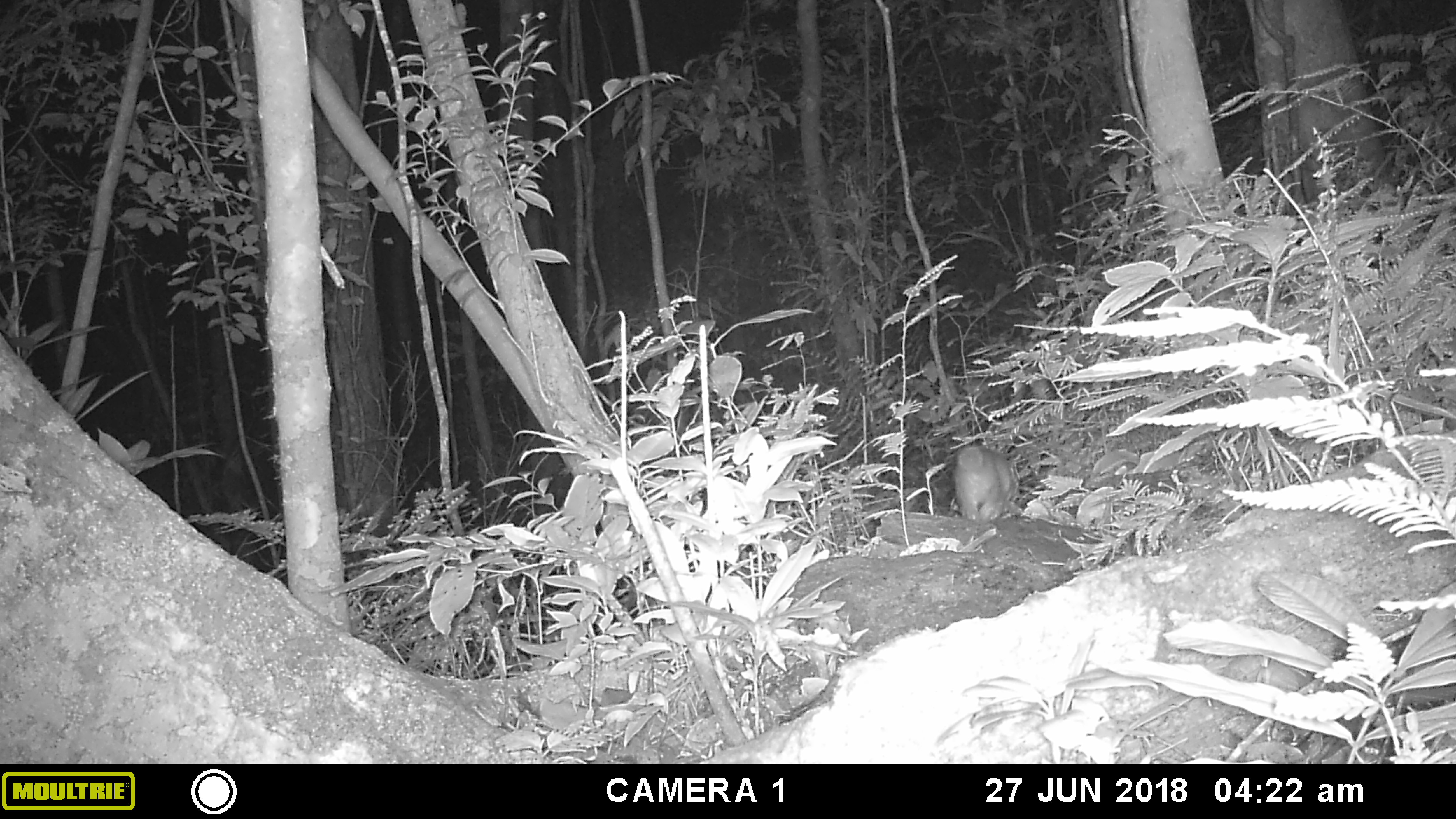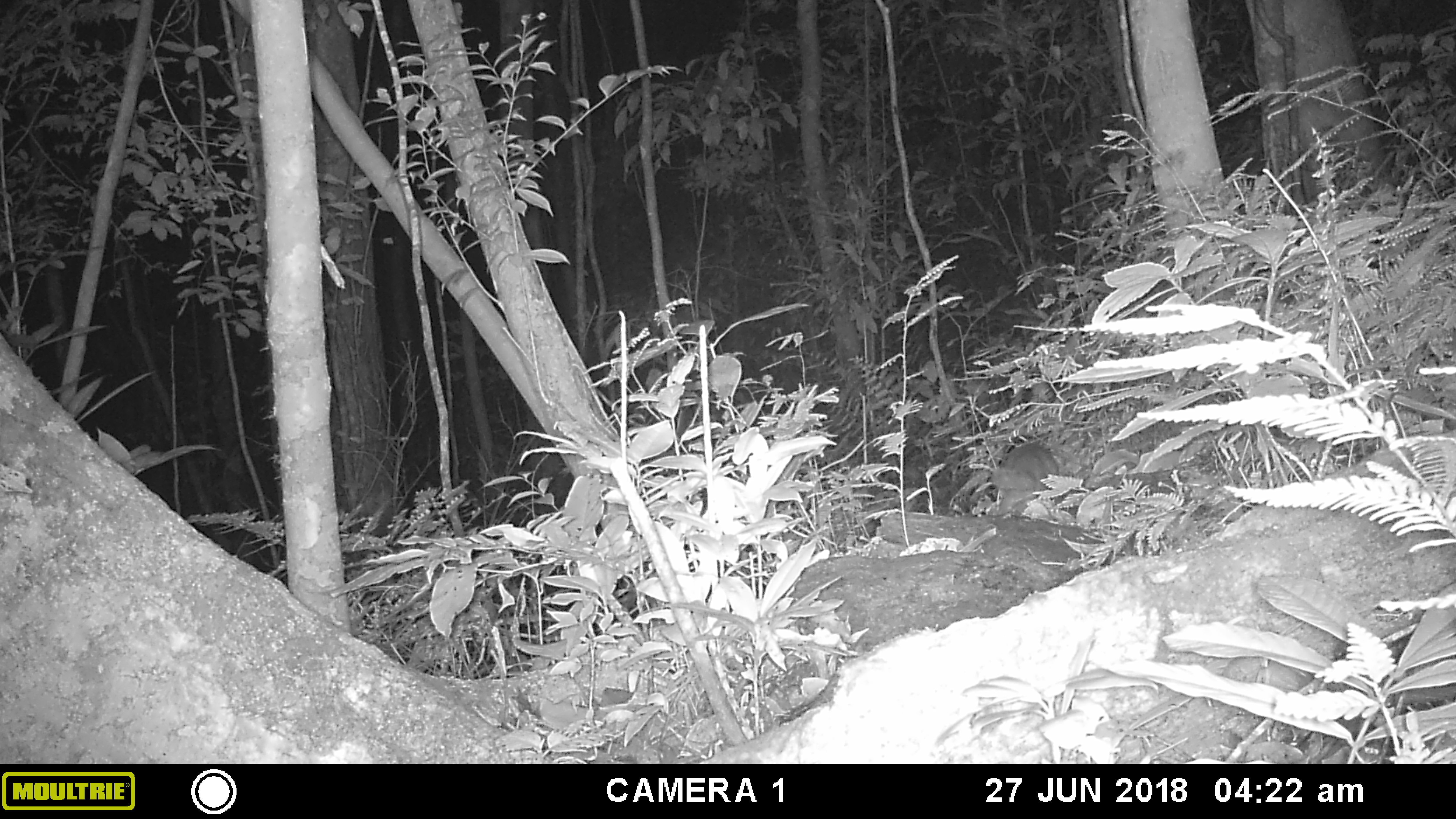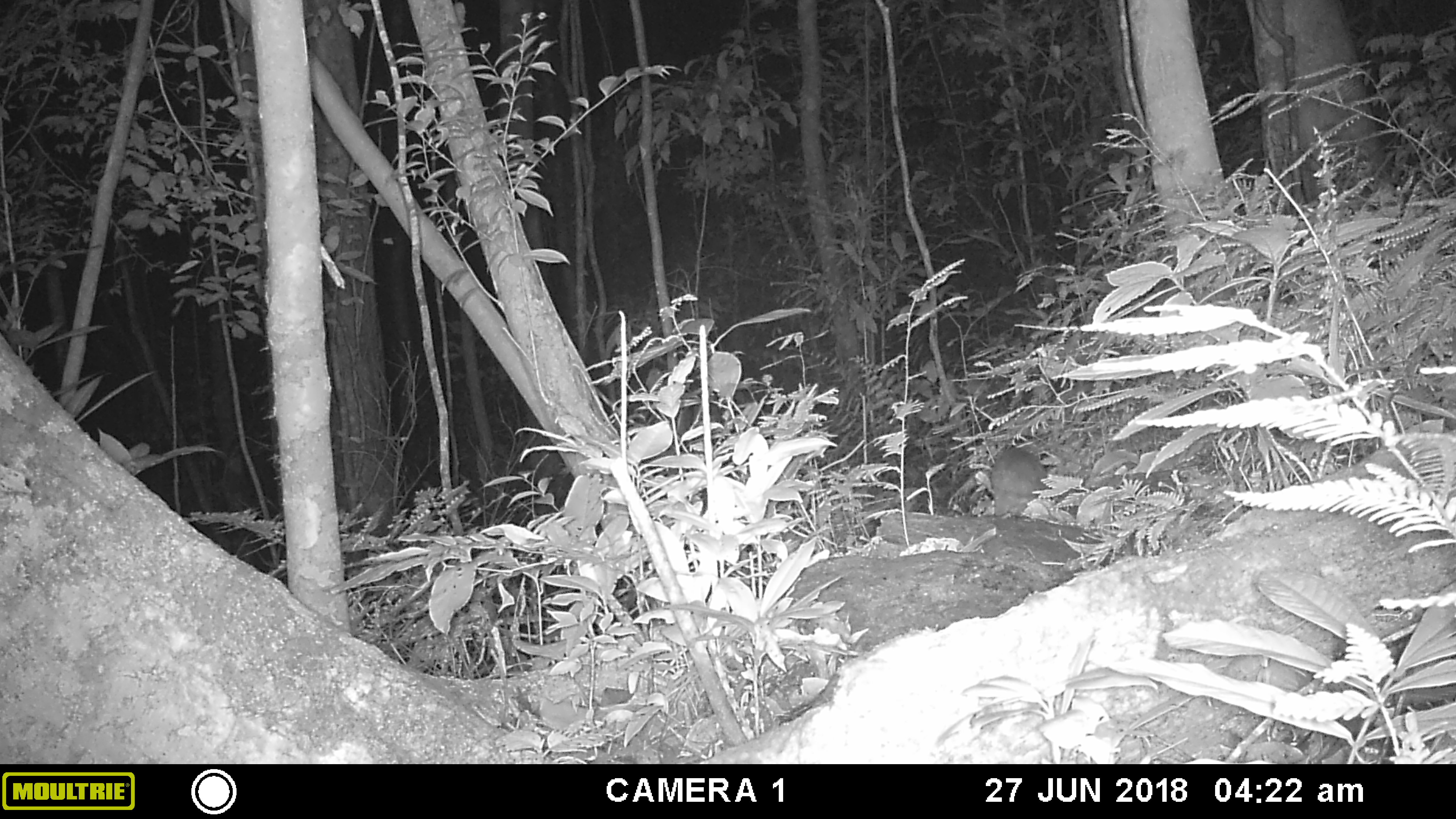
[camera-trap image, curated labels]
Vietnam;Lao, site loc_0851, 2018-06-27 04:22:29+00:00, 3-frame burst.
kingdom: Animalia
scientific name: Animalia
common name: animal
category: unidentified animal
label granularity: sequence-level